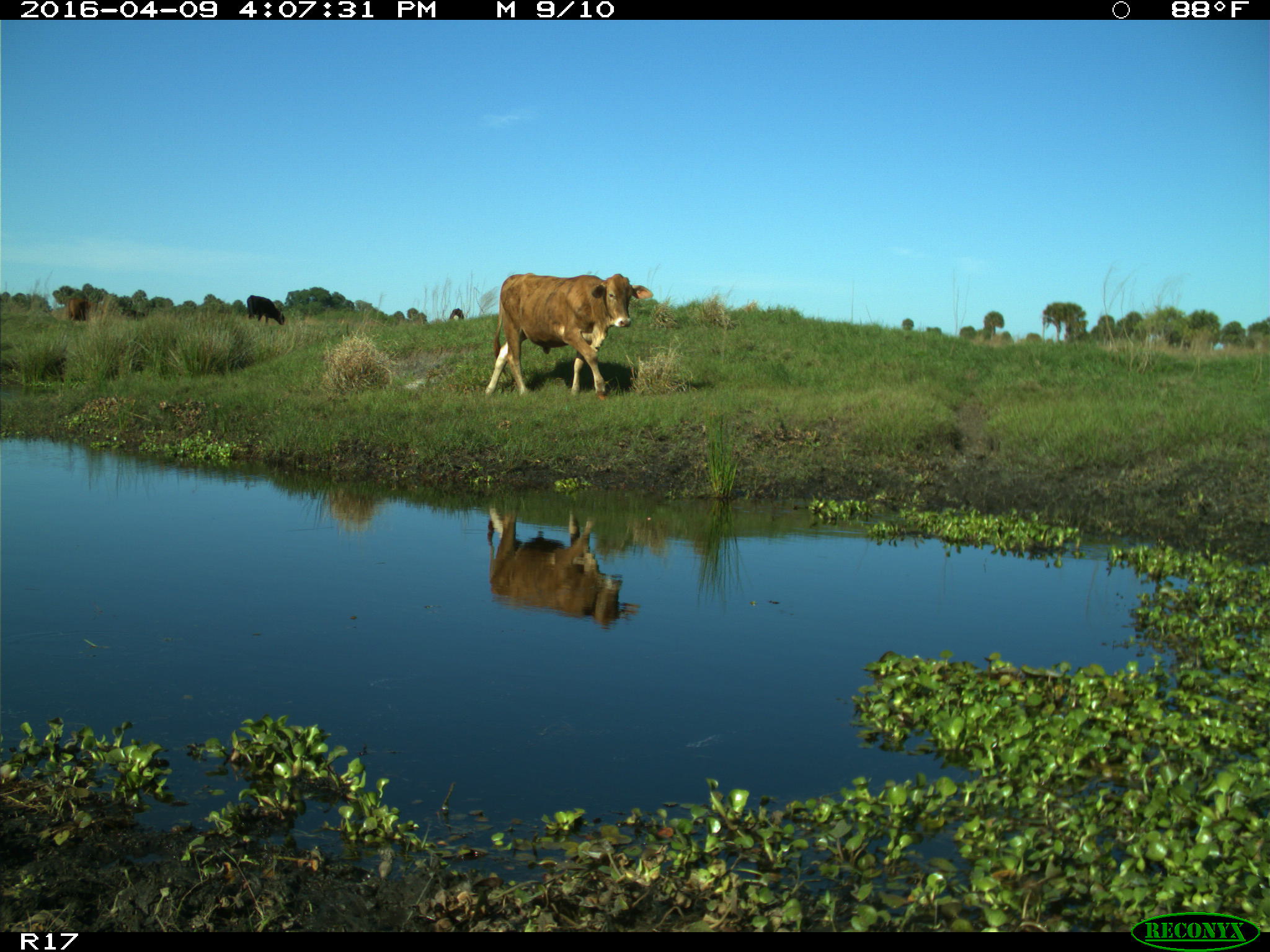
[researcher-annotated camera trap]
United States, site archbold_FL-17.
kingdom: Animalia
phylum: Chordata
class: Mammalia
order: Artiodactyla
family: Bovidae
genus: Bos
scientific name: Bos taurus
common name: domestic cow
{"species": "Bos taurus (domestic cow)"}